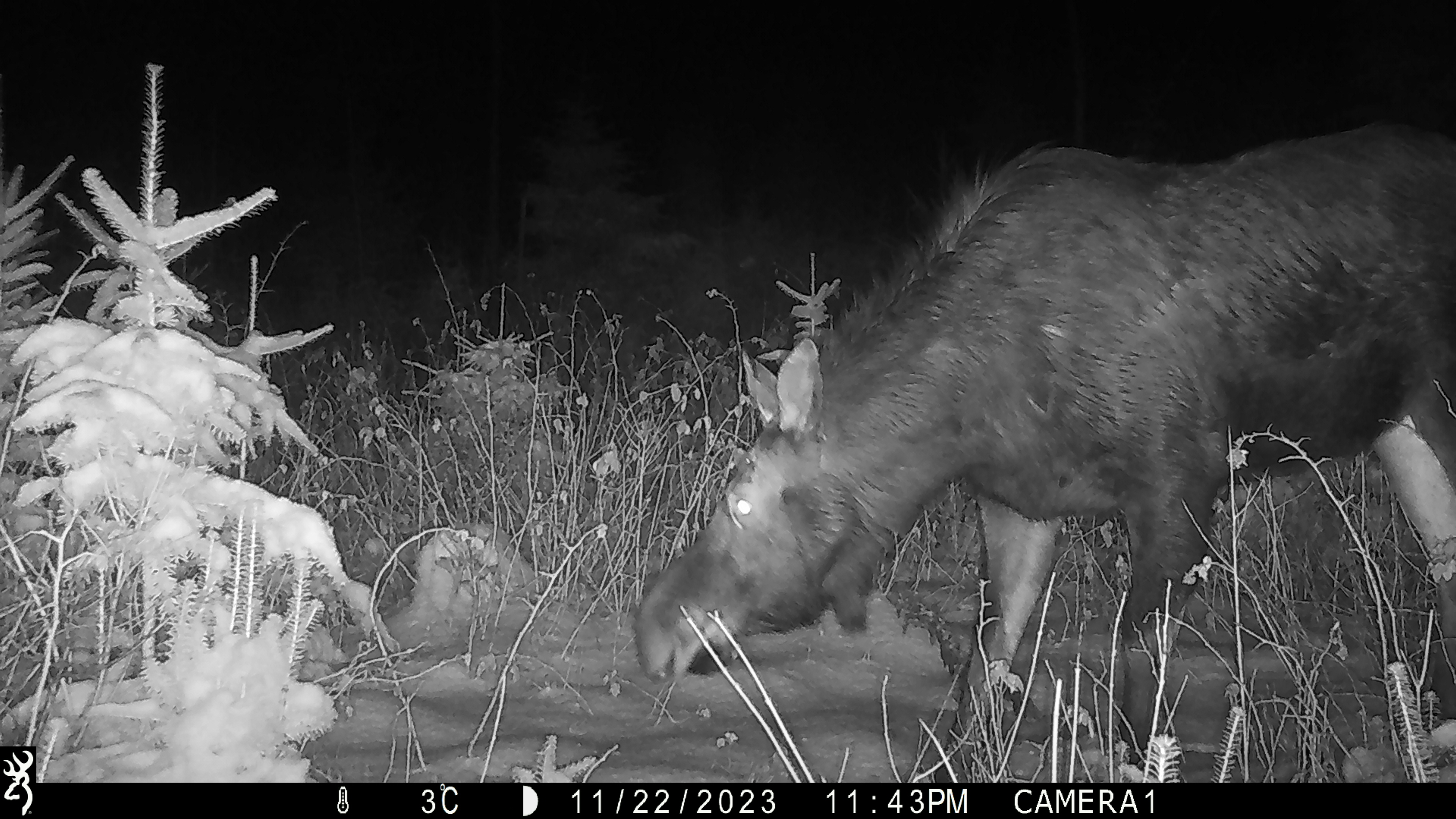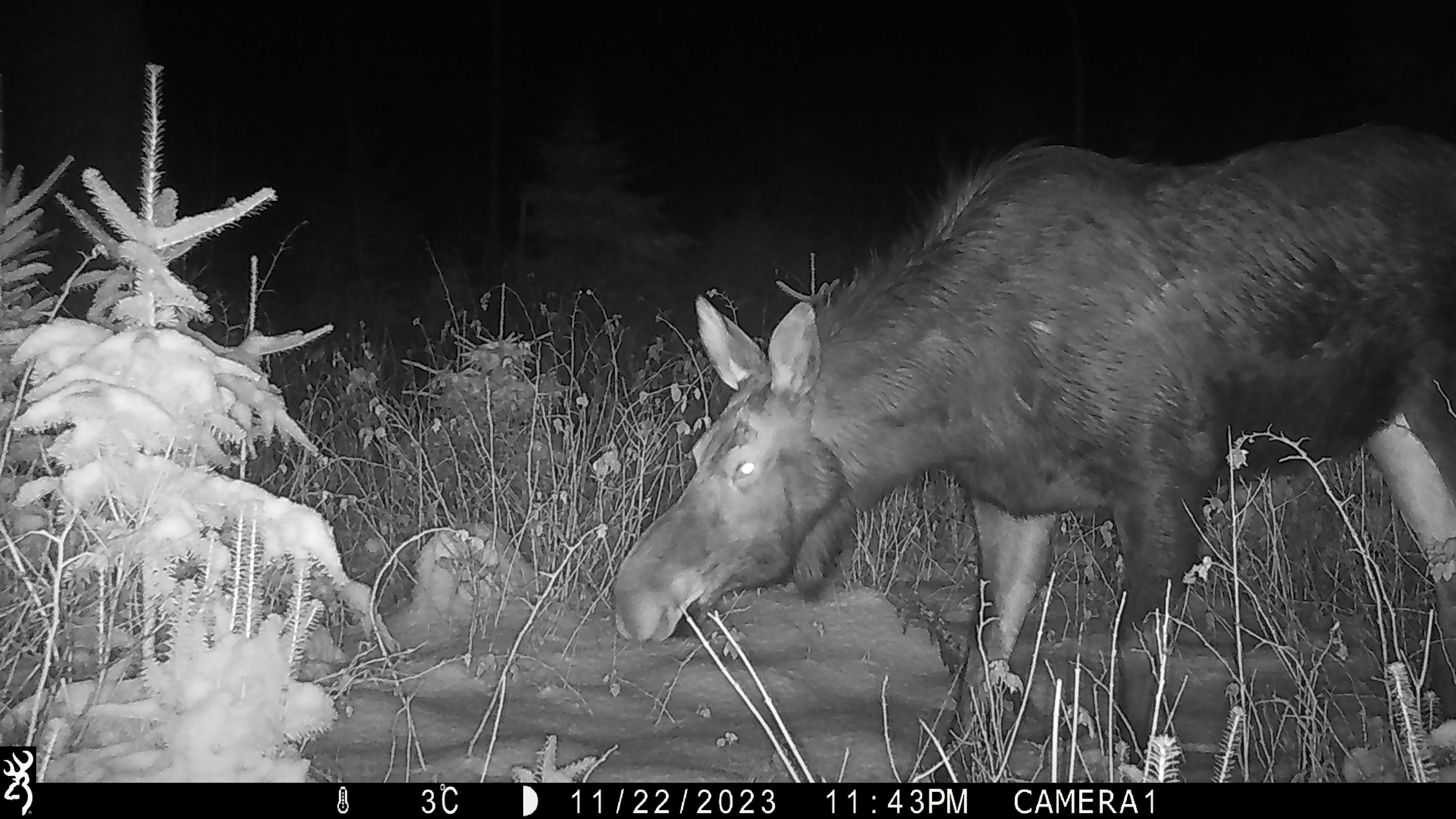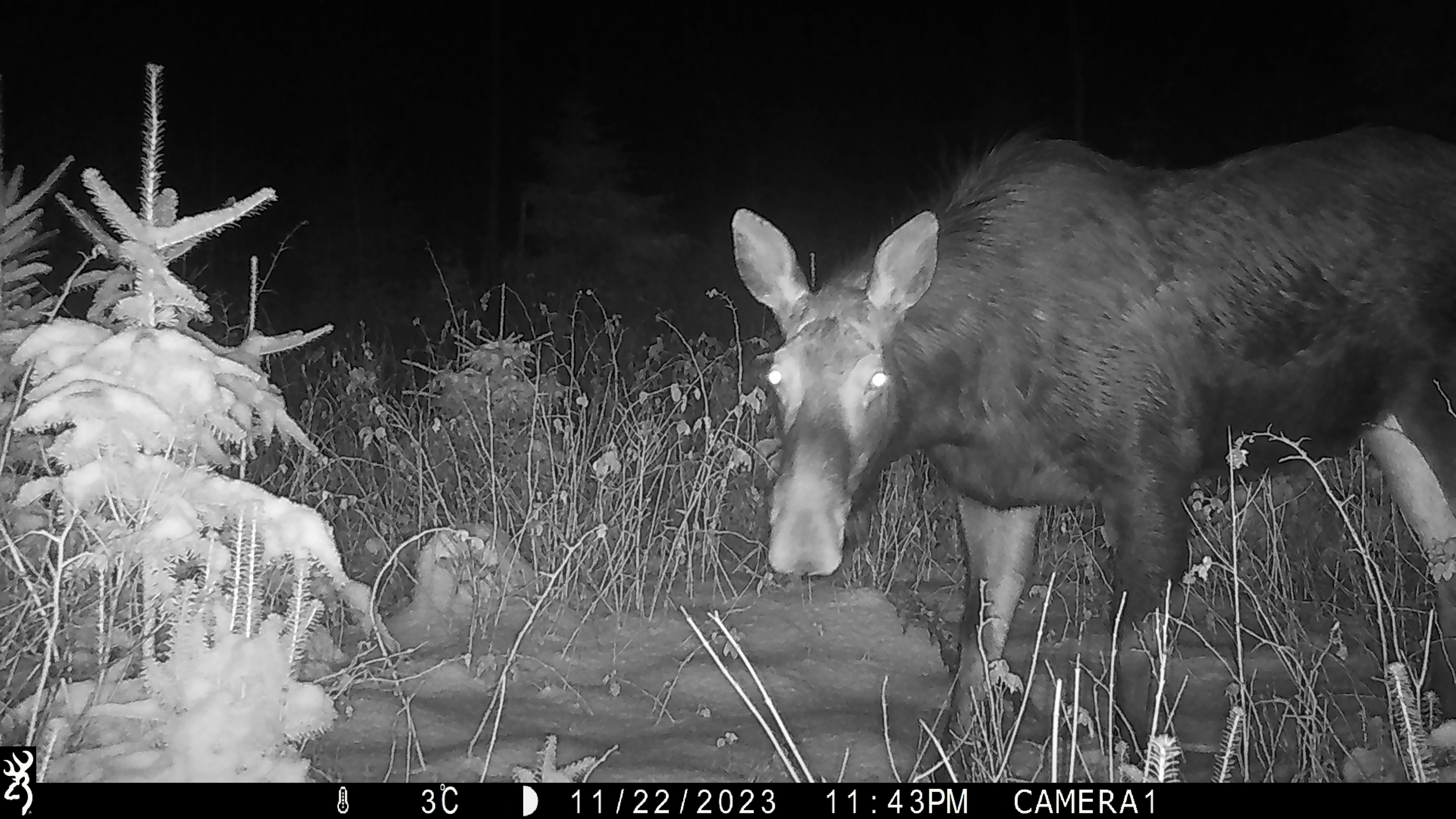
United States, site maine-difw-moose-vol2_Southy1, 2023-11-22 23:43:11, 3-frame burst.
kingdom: Animalia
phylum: Chordata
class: Mammalia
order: Artiodactyla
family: Cervidae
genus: Alces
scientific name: Alces alces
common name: moose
Moose (Alces alces).